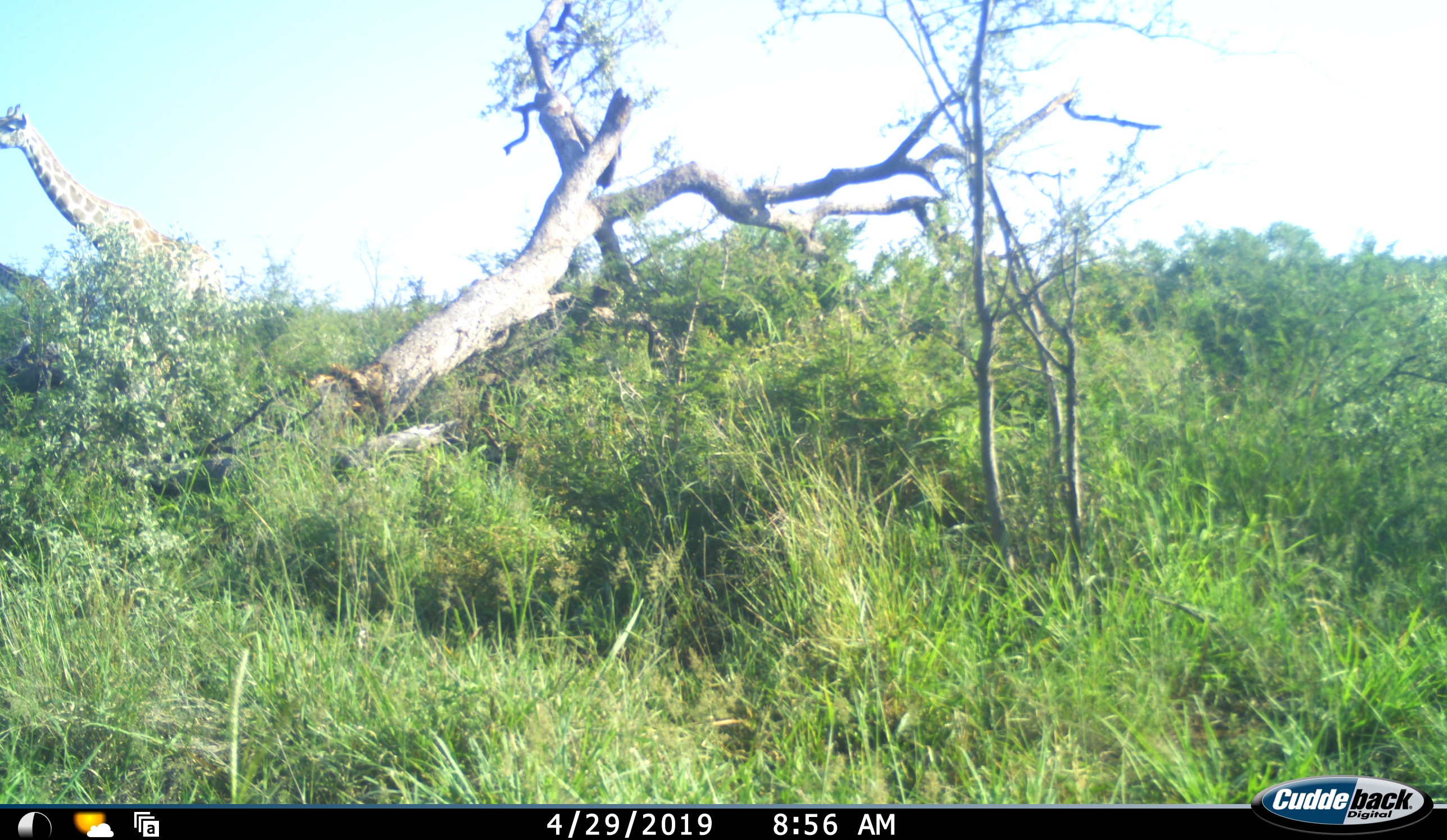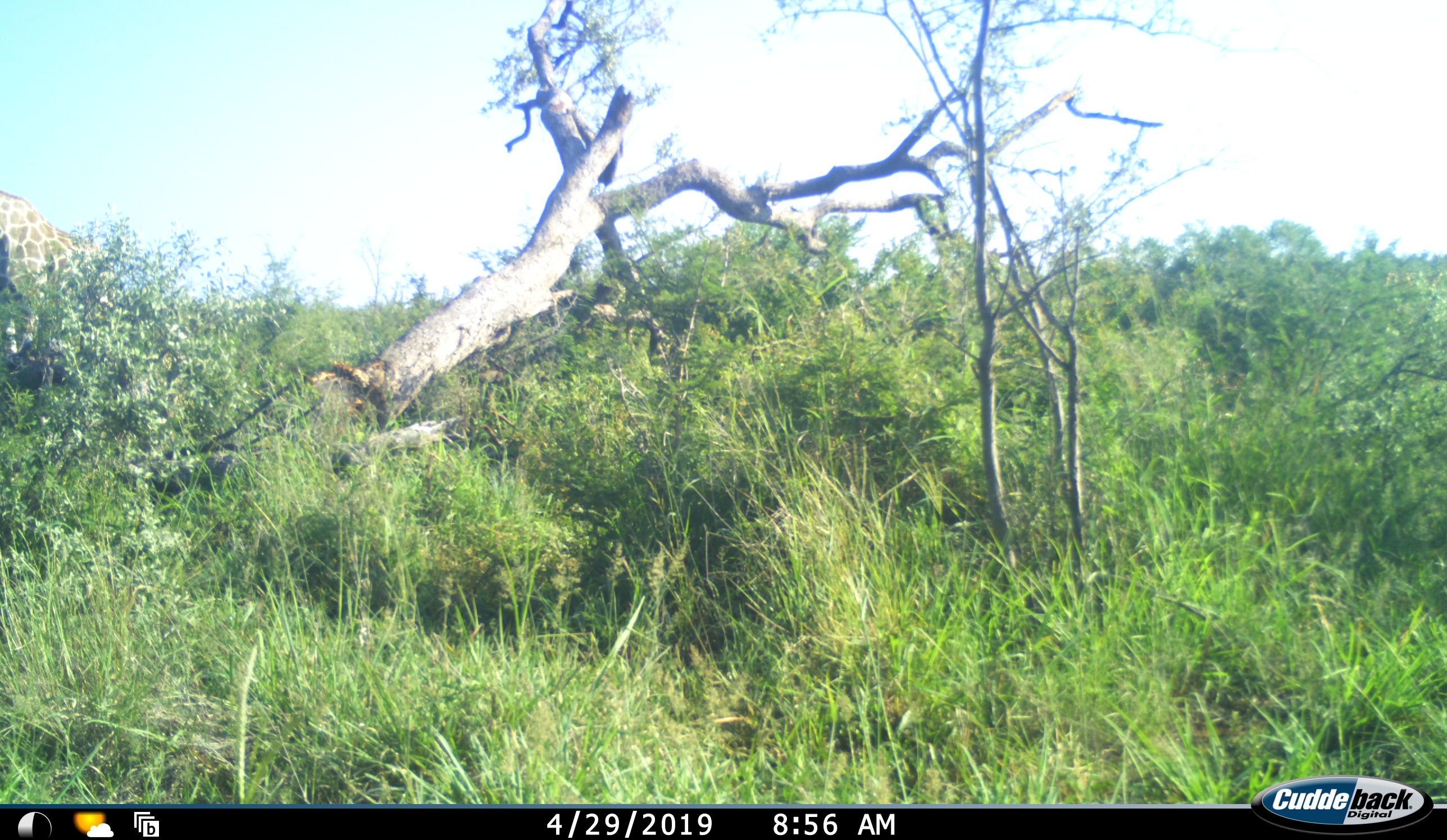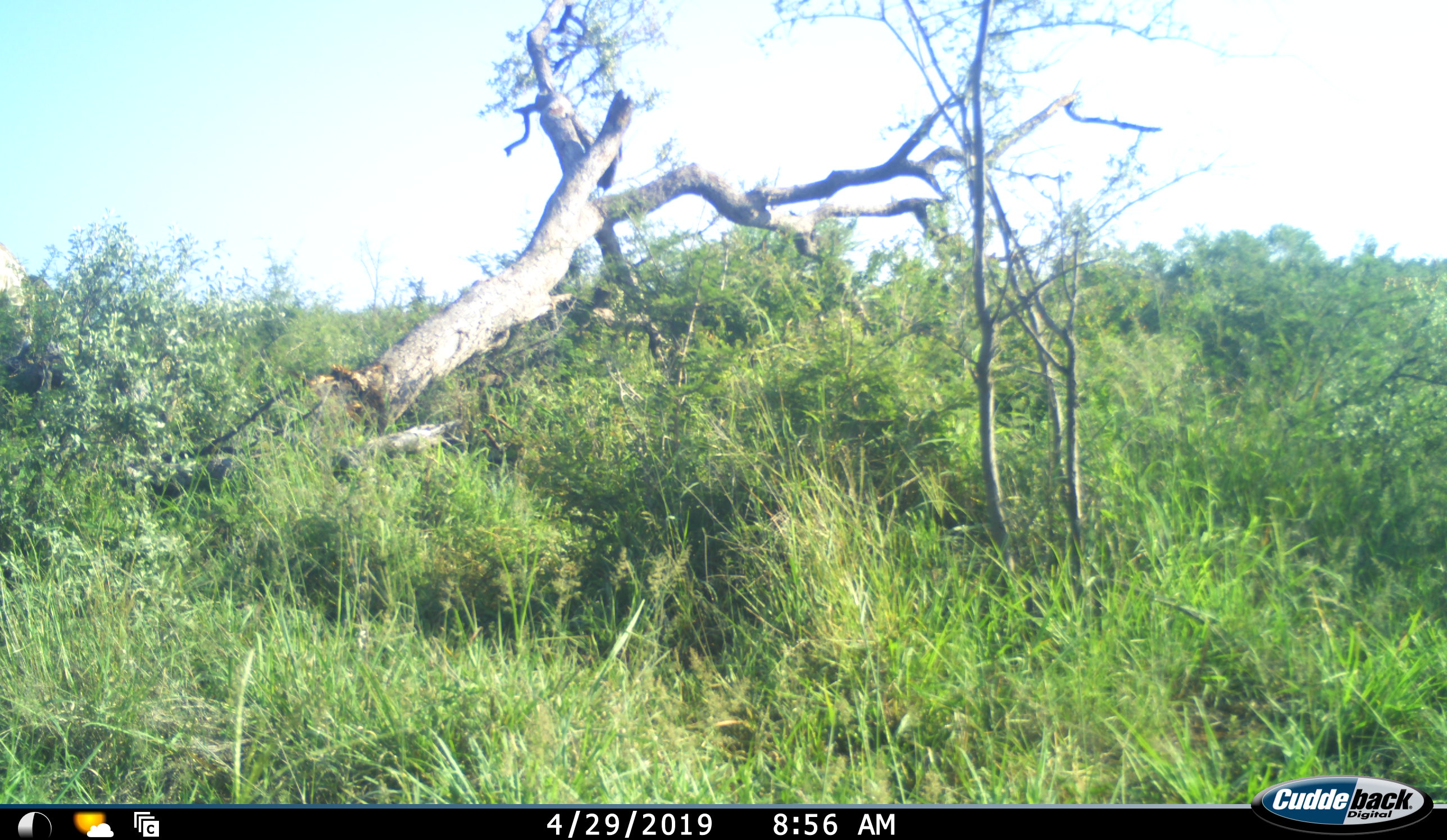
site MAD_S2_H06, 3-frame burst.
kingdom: Animalia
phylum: Chordata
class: Mammalia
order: Artiodactyla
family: Giraffidae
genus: Giraffa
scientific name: Giraffa camelopardalis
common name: giraffe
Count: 1.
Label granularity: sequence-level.